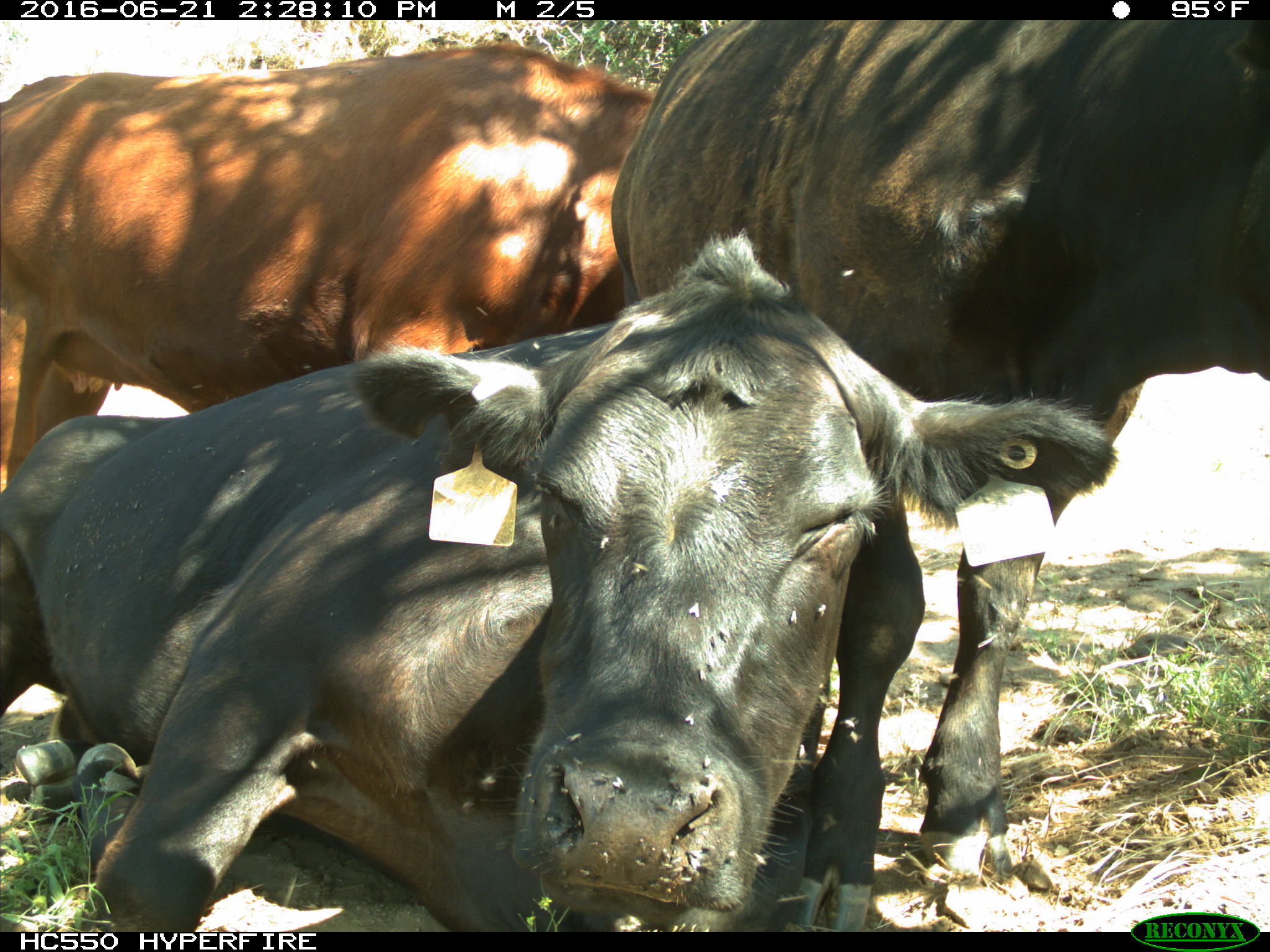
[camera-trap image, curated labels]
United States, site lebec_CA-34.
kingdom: Animalia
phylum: Chordata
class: Mammalia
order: Artiodactyla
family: Bovidae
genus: Bos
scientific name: Bos taurus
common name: domestic cow